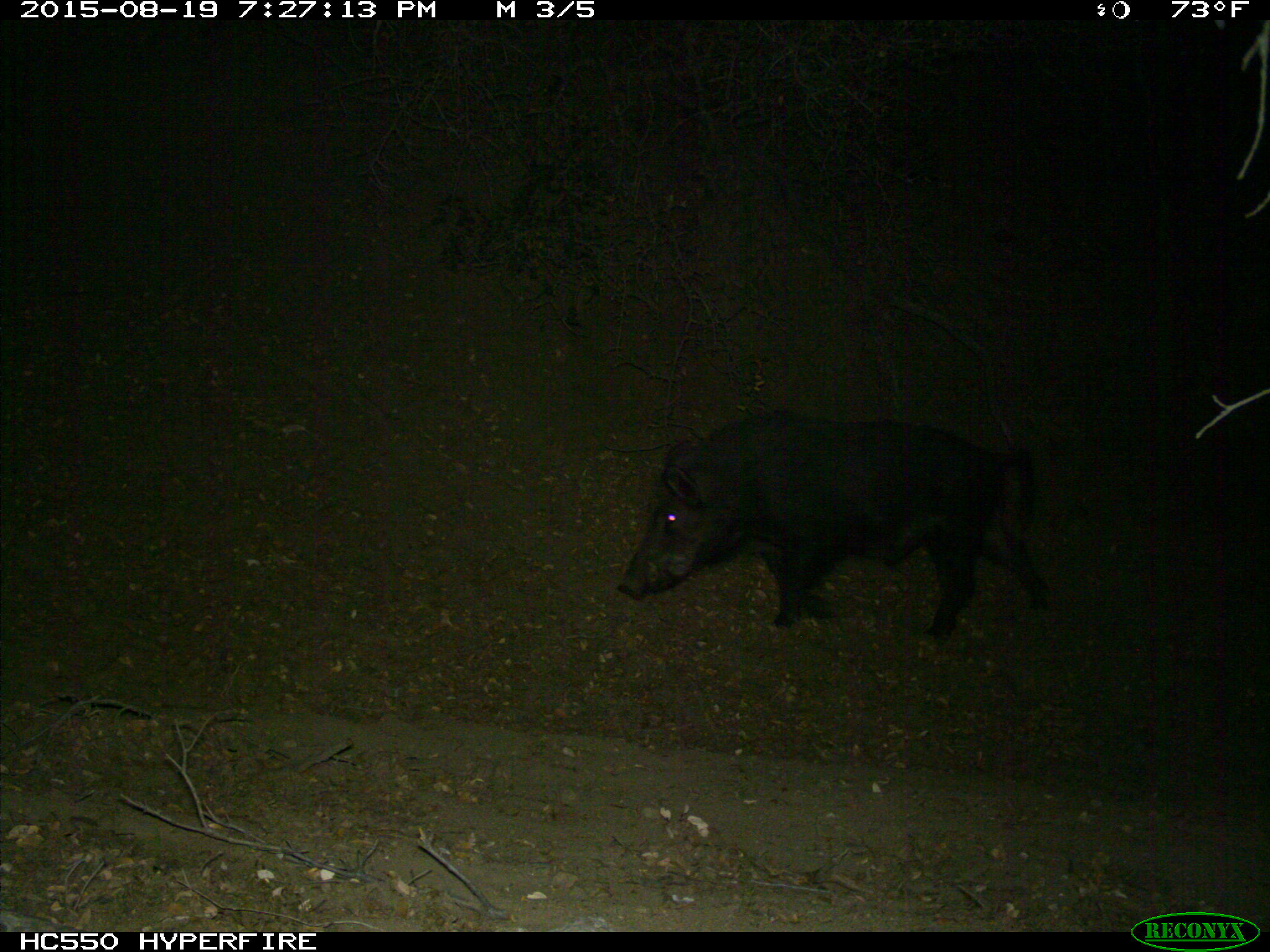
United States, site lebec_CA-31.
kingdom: Animalia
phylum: Chordata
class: Mammalia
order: Artiodactyla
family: Suidae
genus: Sus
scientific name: Sus scrofa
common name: wild boar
Sus scrofa (wild boar).